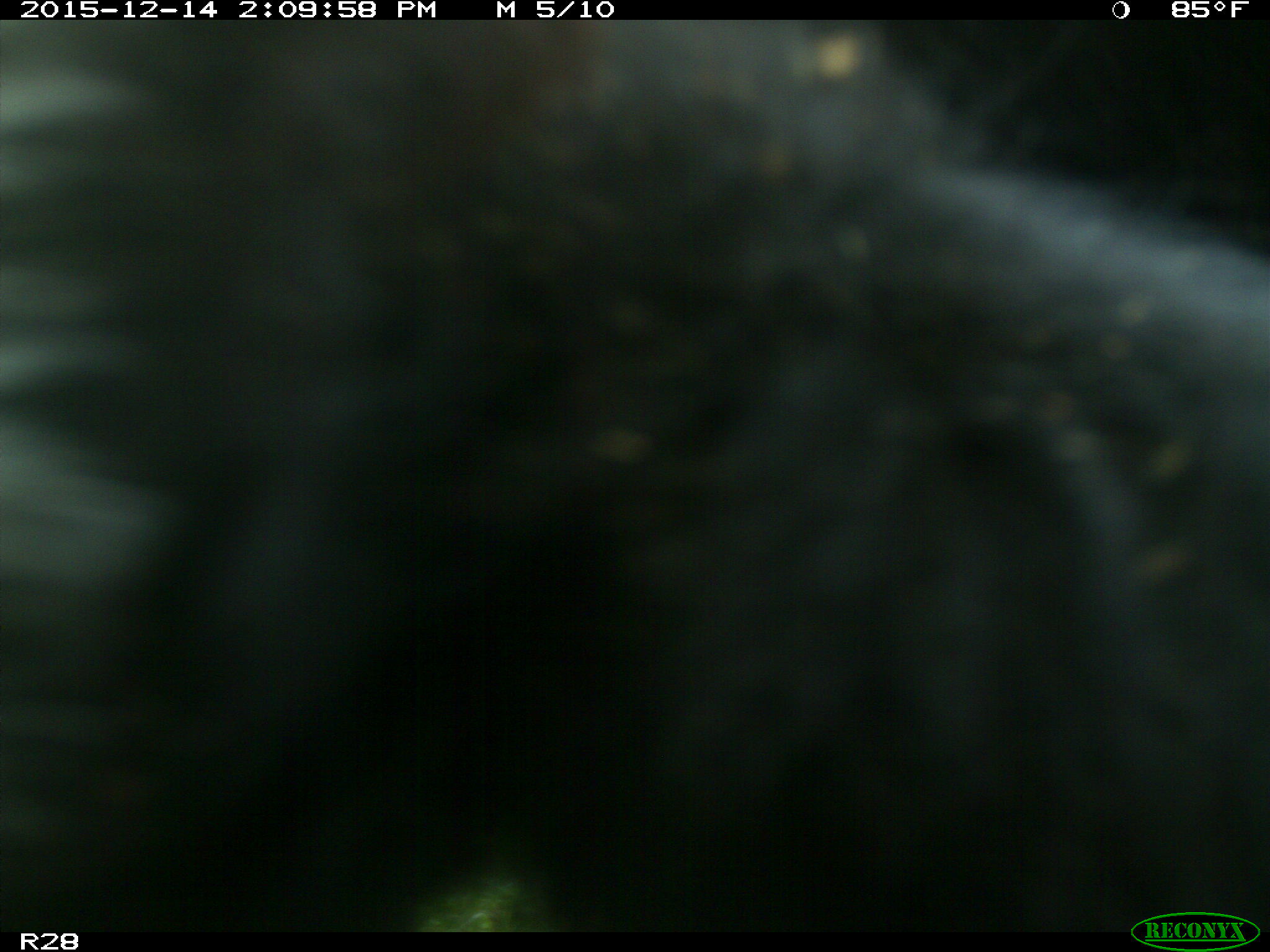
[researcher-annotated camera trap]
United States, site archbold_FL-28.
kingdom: Animalia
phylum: Chordata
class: Mammalia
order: Artiodactyla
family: Bovidae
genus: Bos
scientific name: Bos taurus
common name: domestic cow